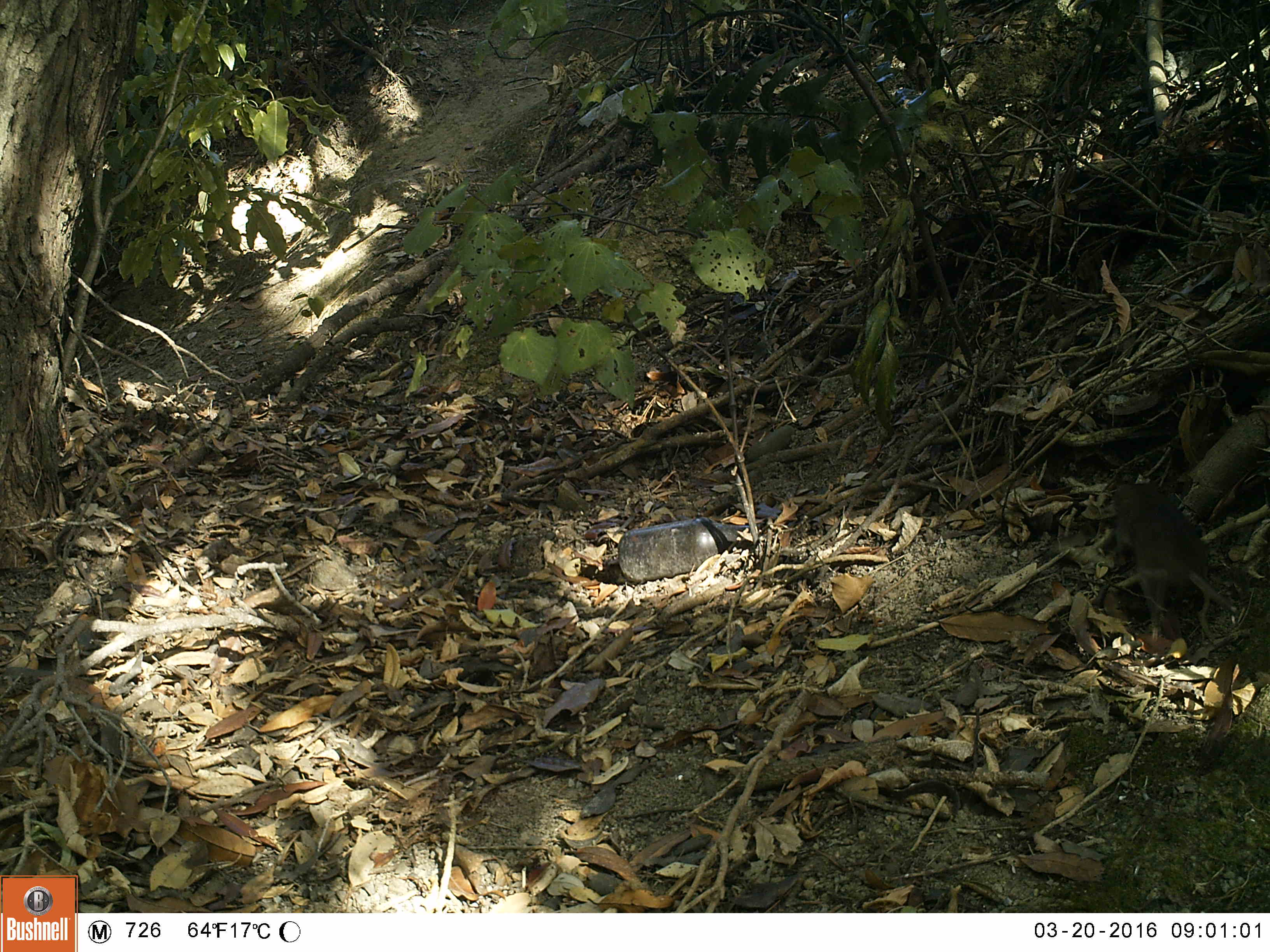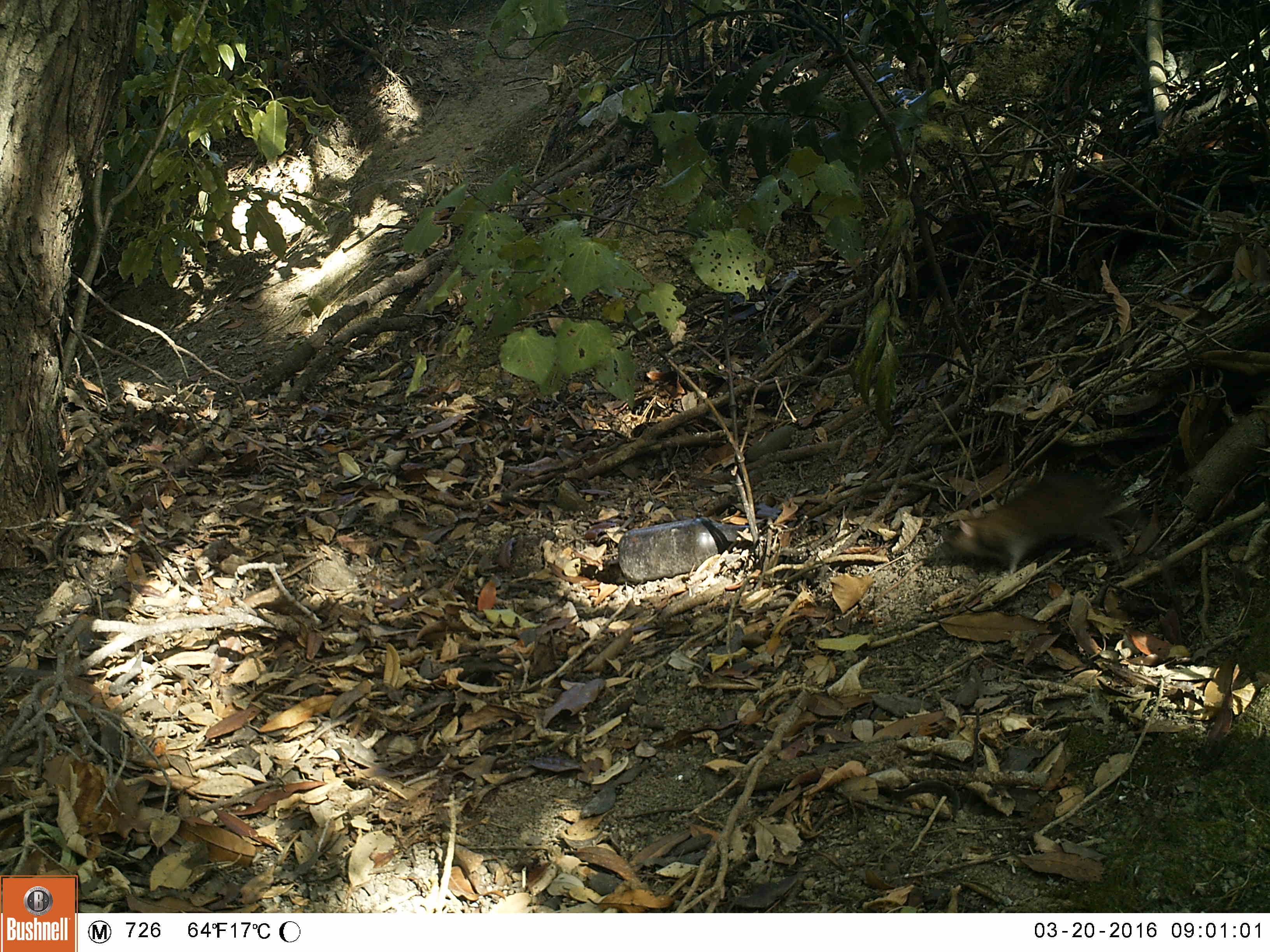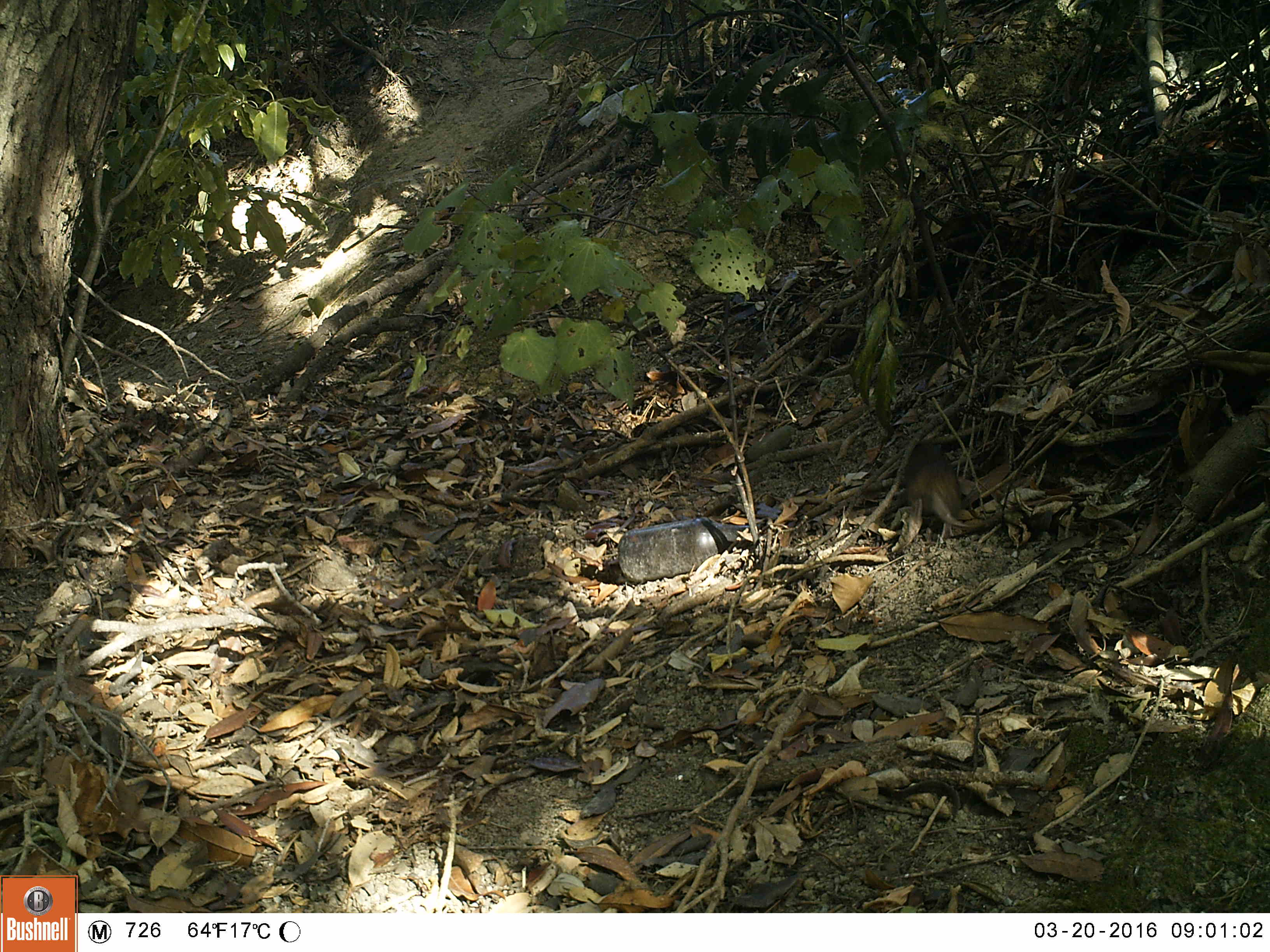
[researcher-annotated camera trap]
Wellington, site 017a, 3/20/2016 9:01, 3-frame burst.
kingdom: Animalia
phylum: Chordata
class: Mammalia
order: Rodentia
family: Muridae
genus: Rattus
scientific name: Rattus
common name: rat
Rat (Rattus).